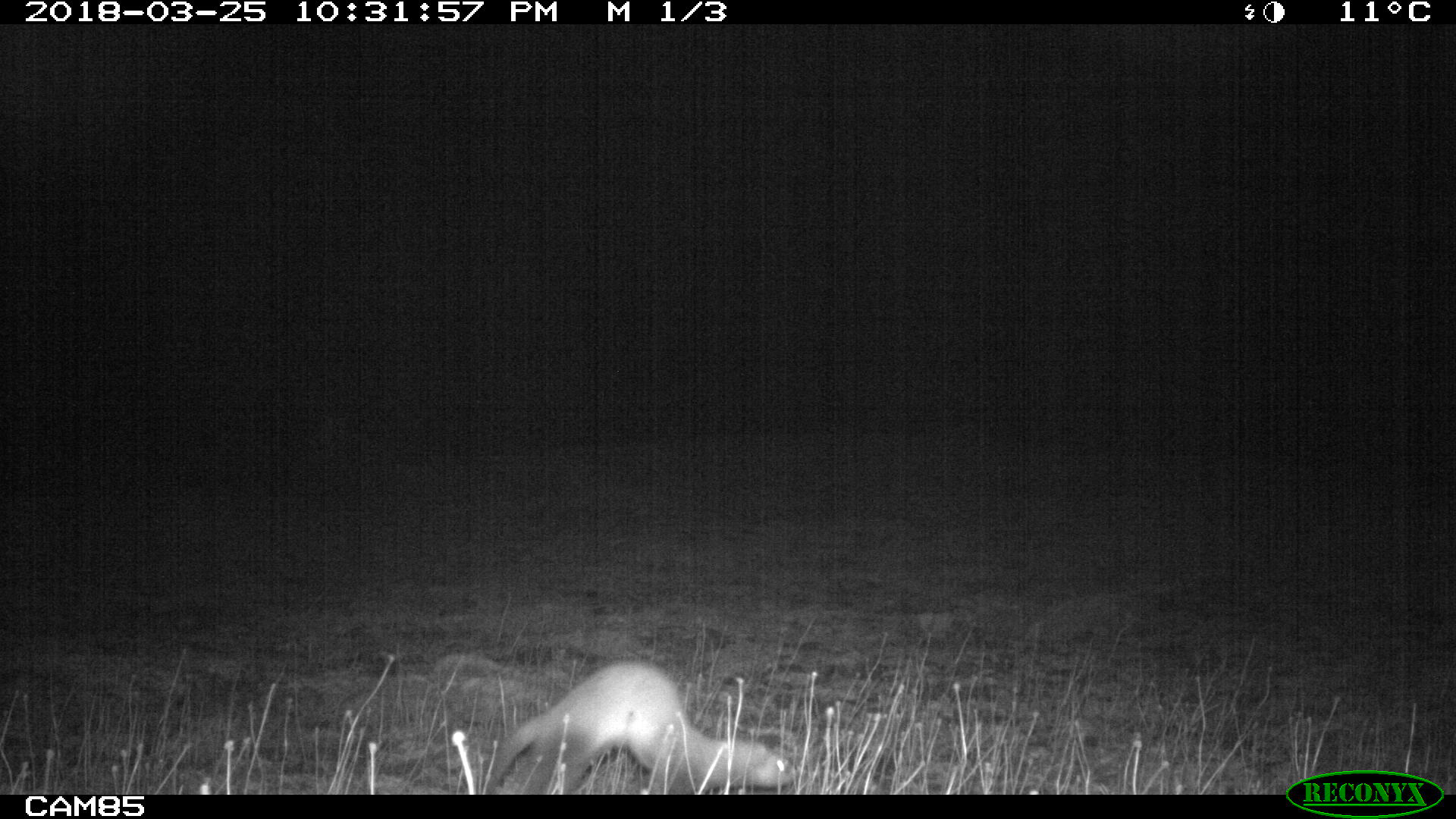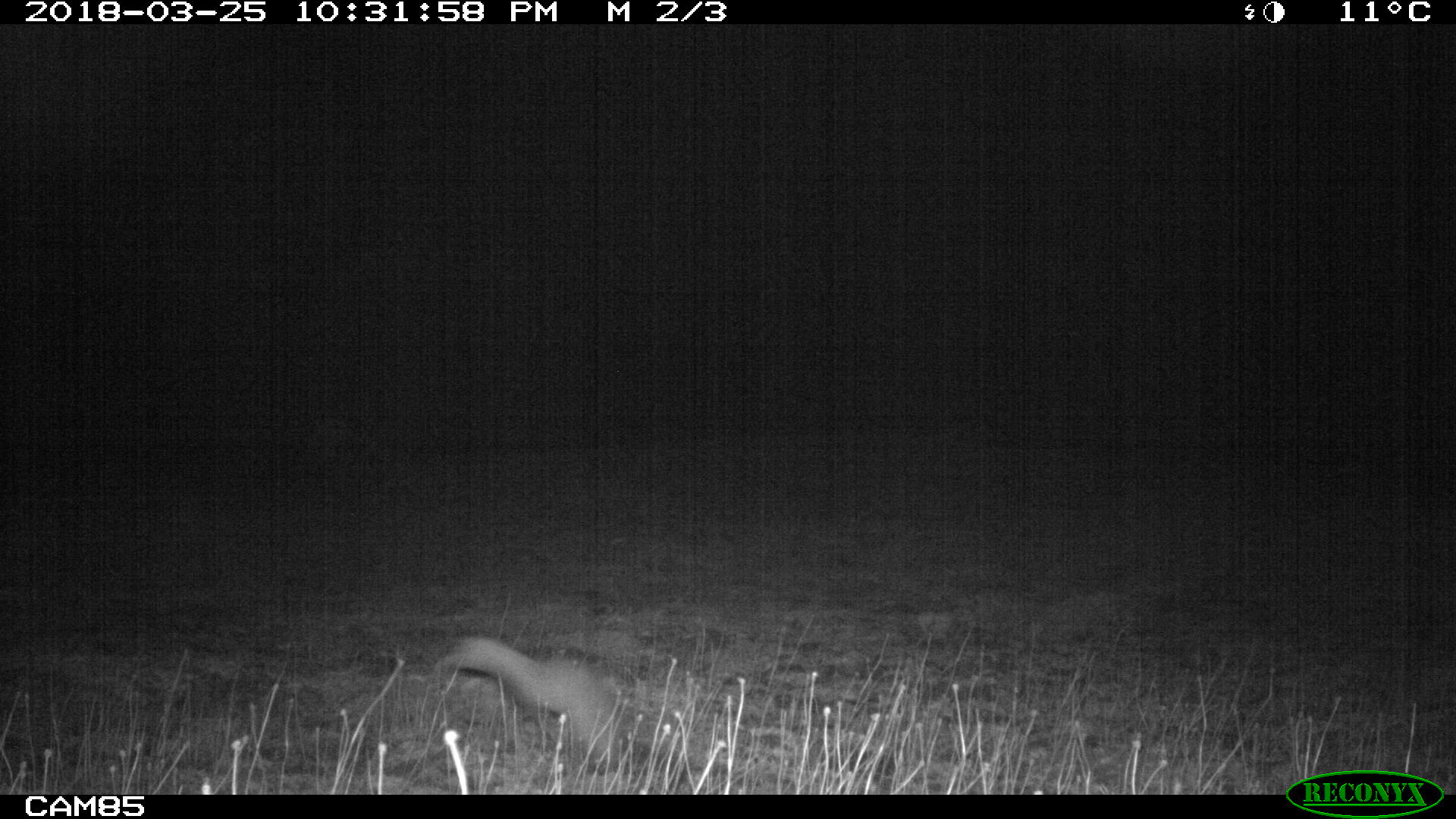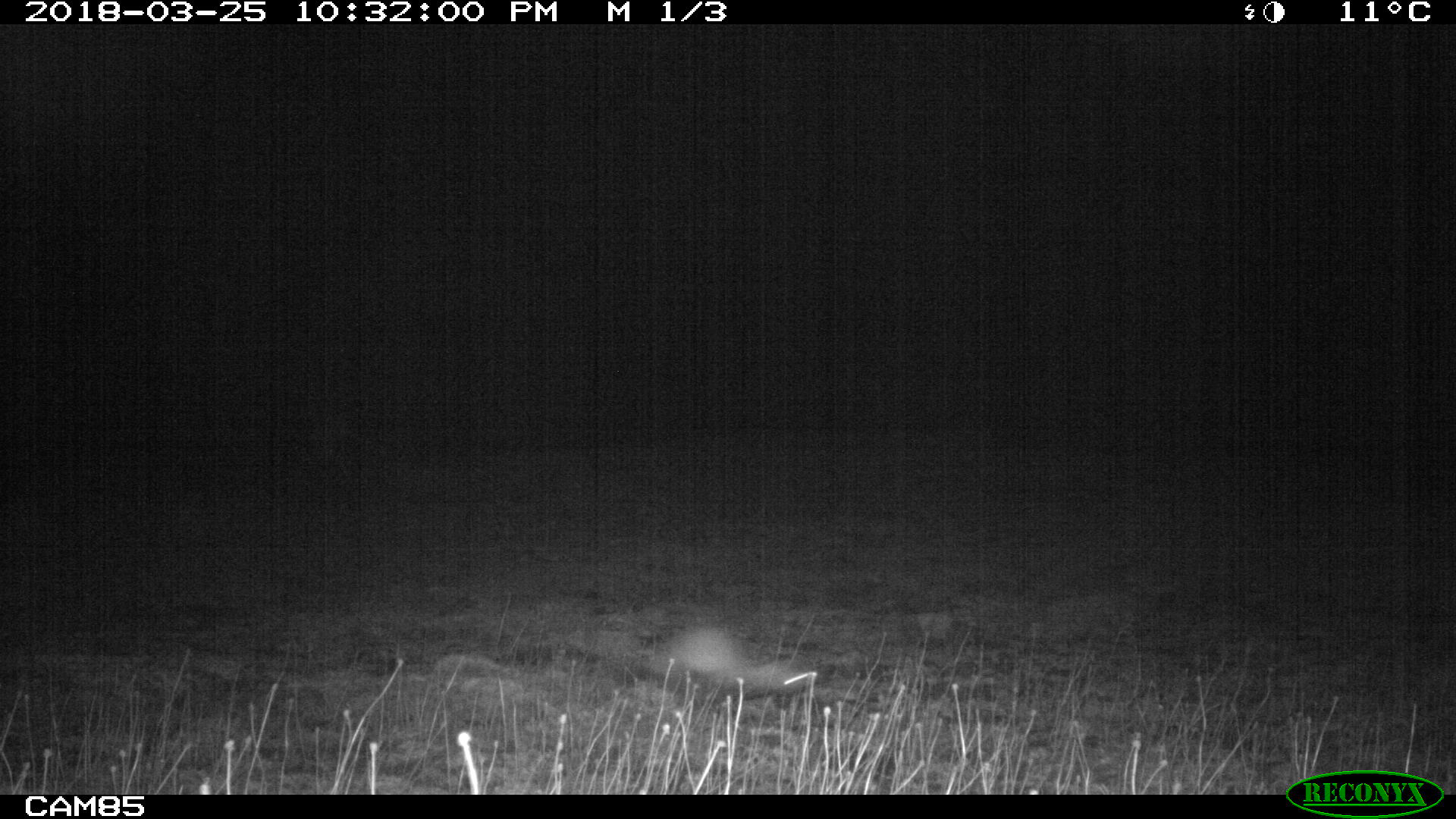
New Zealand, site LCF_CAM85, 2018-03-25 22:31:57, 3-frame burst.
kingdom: Animalia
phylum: Chordata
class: Mammalia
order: Carnivora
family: Mustelidae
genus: Mustela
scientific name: Mustela furo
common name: ferret